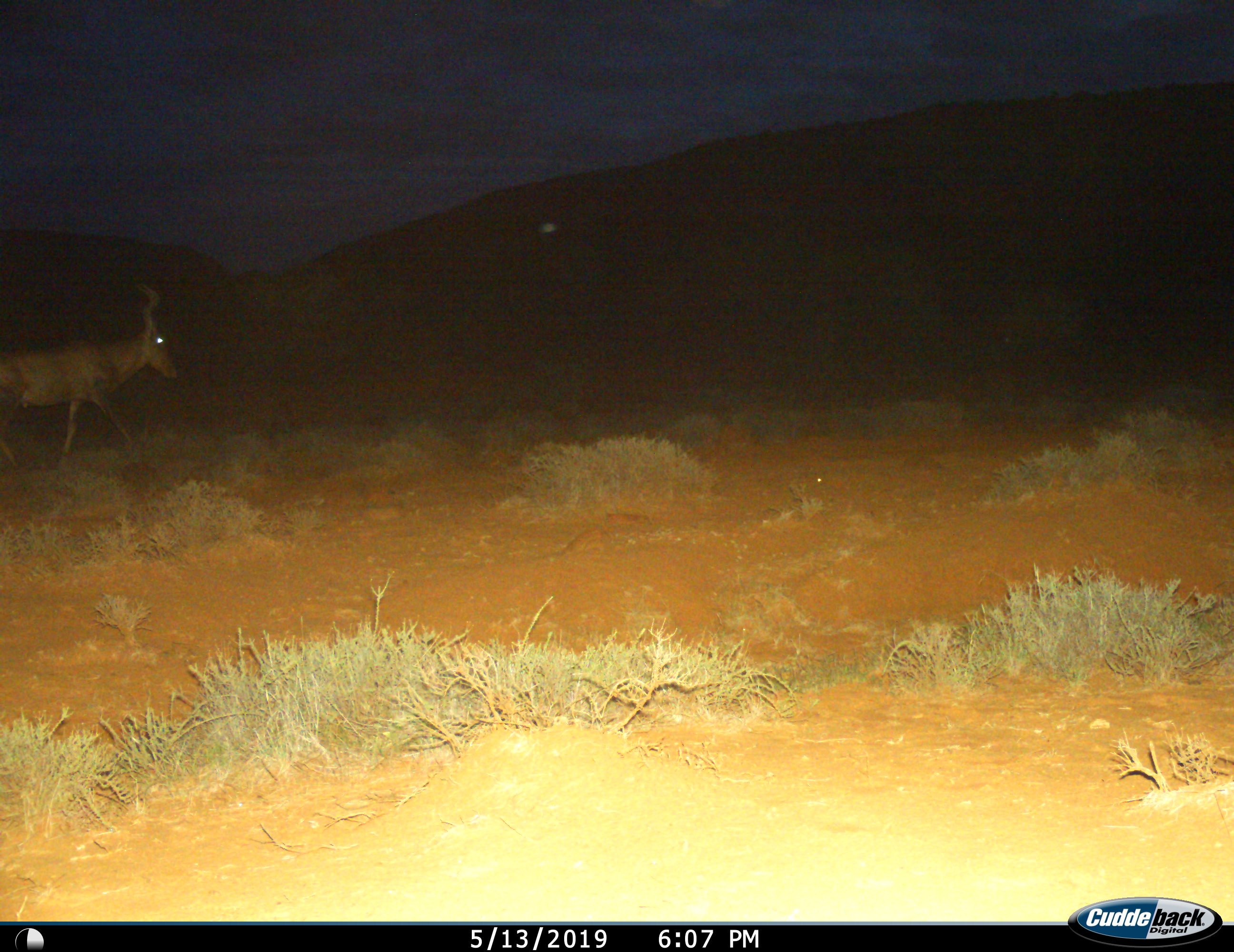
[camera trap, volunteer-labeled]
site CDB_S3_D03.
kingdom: Animalia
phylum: Chordata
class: Mammalia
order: Artiodactyla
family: Bovidae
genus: Alcelaphus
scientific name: Alcelaphus buselaphus caama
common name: red hartebeest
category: hartebeestred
Hartebeestred (red hartebeest) (Alcelaphus buselaphus caama), count 1. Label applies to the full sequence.